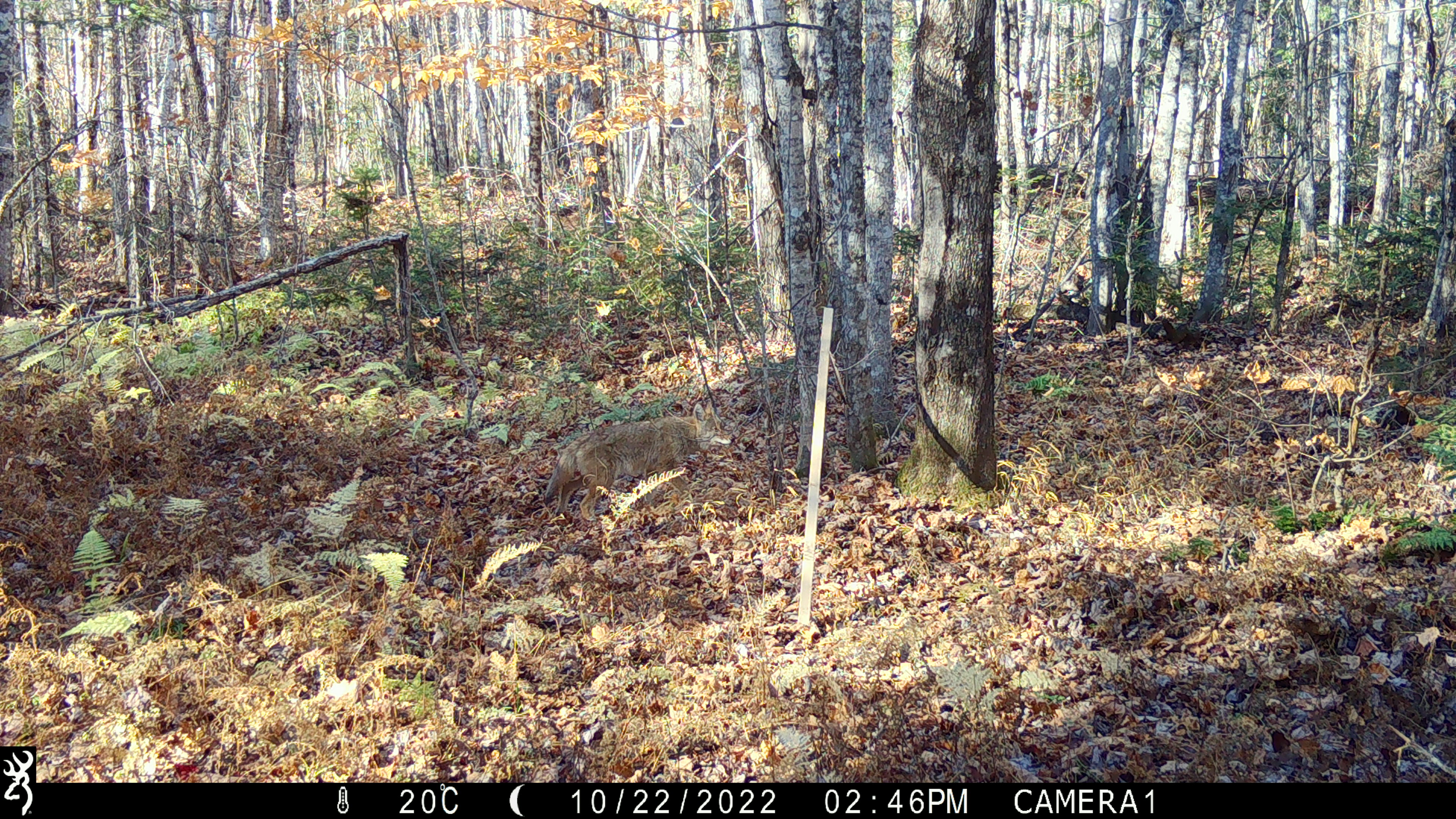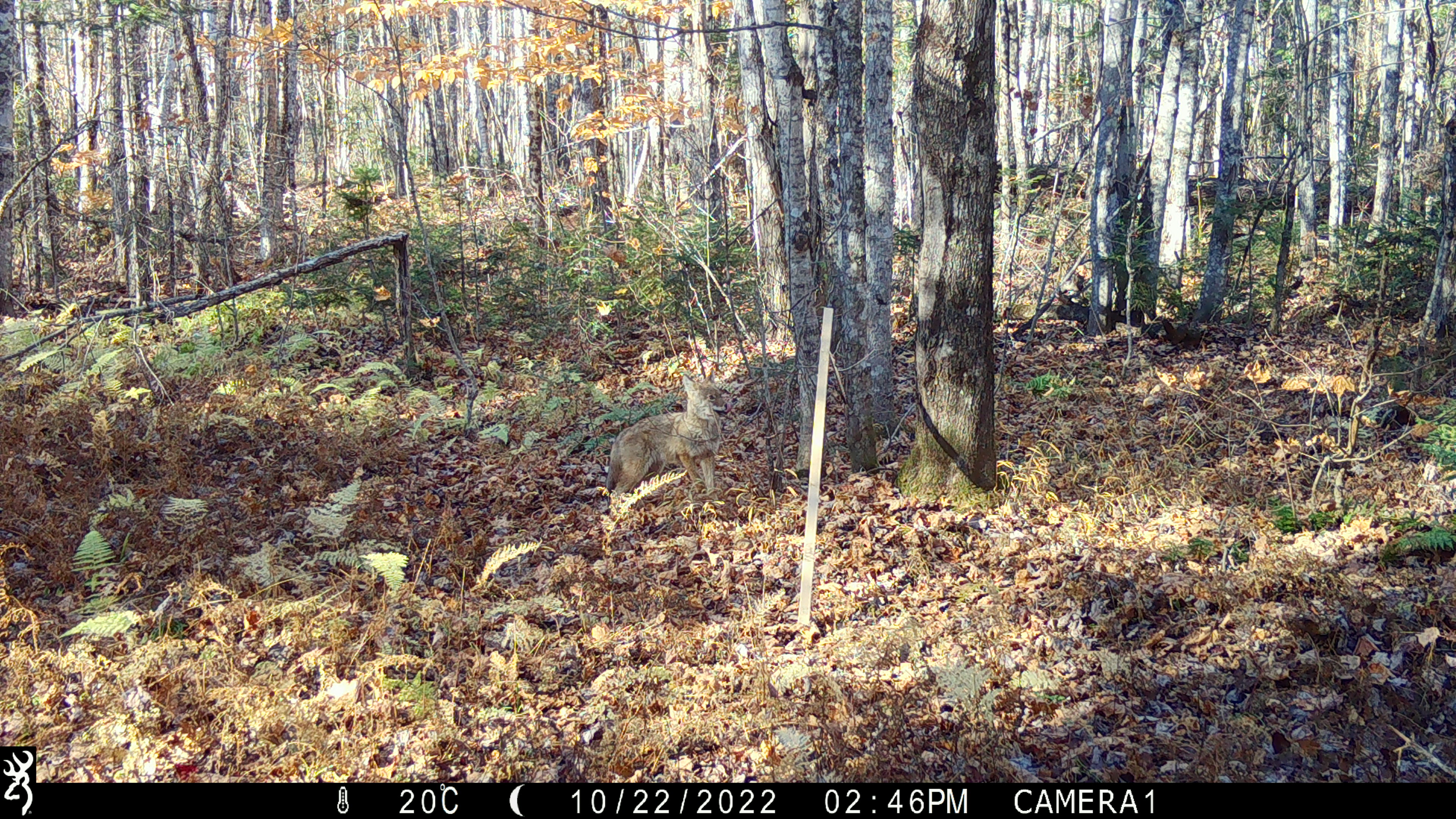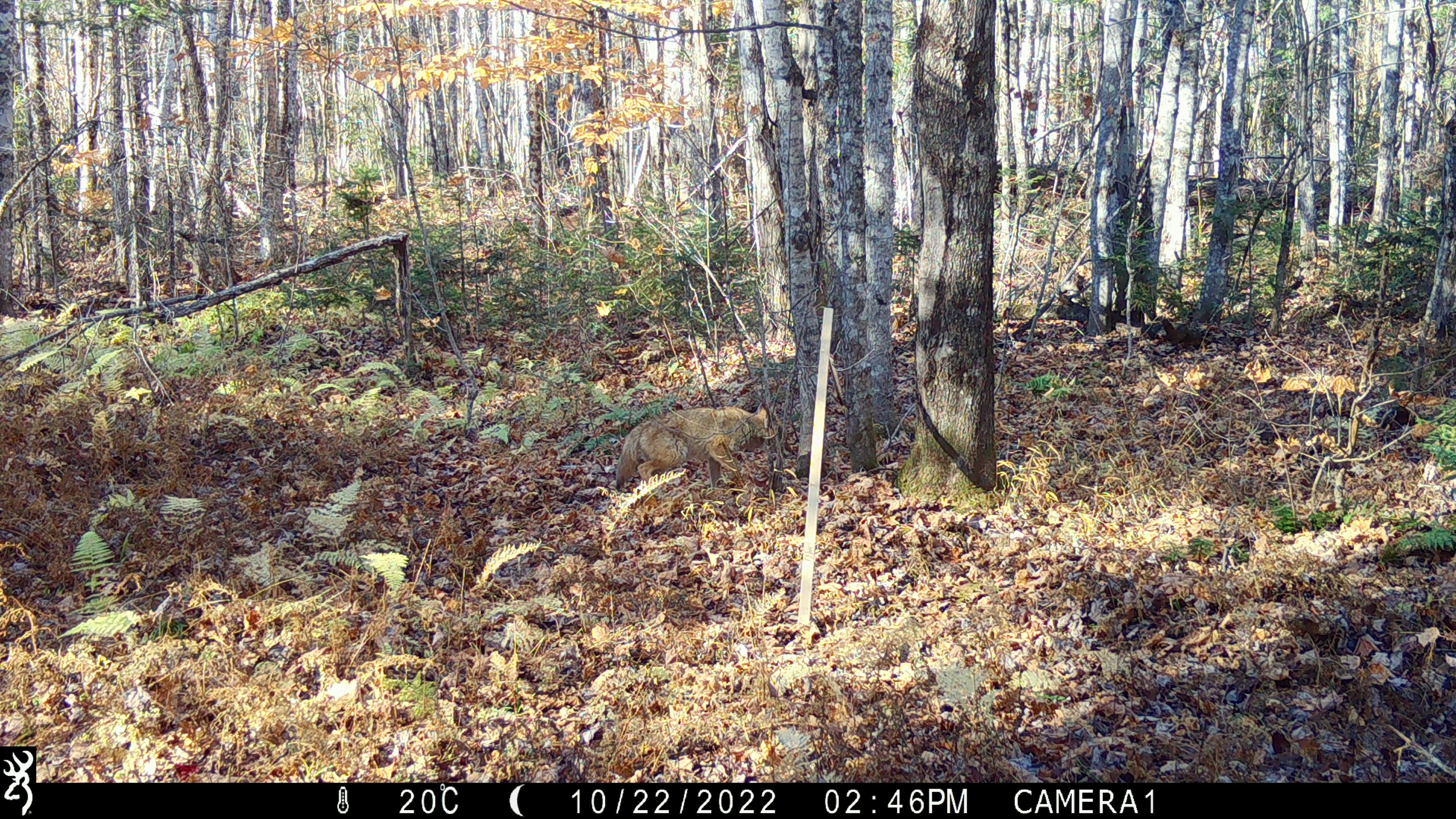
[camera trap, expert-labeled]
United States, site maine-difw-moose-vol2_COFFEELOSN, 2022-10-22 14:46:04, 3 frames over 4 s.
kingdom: Animalia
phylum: Chordata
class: Mammalia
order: Carnivora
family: Canidae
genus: Canis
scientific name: Canis latrans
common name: coyote